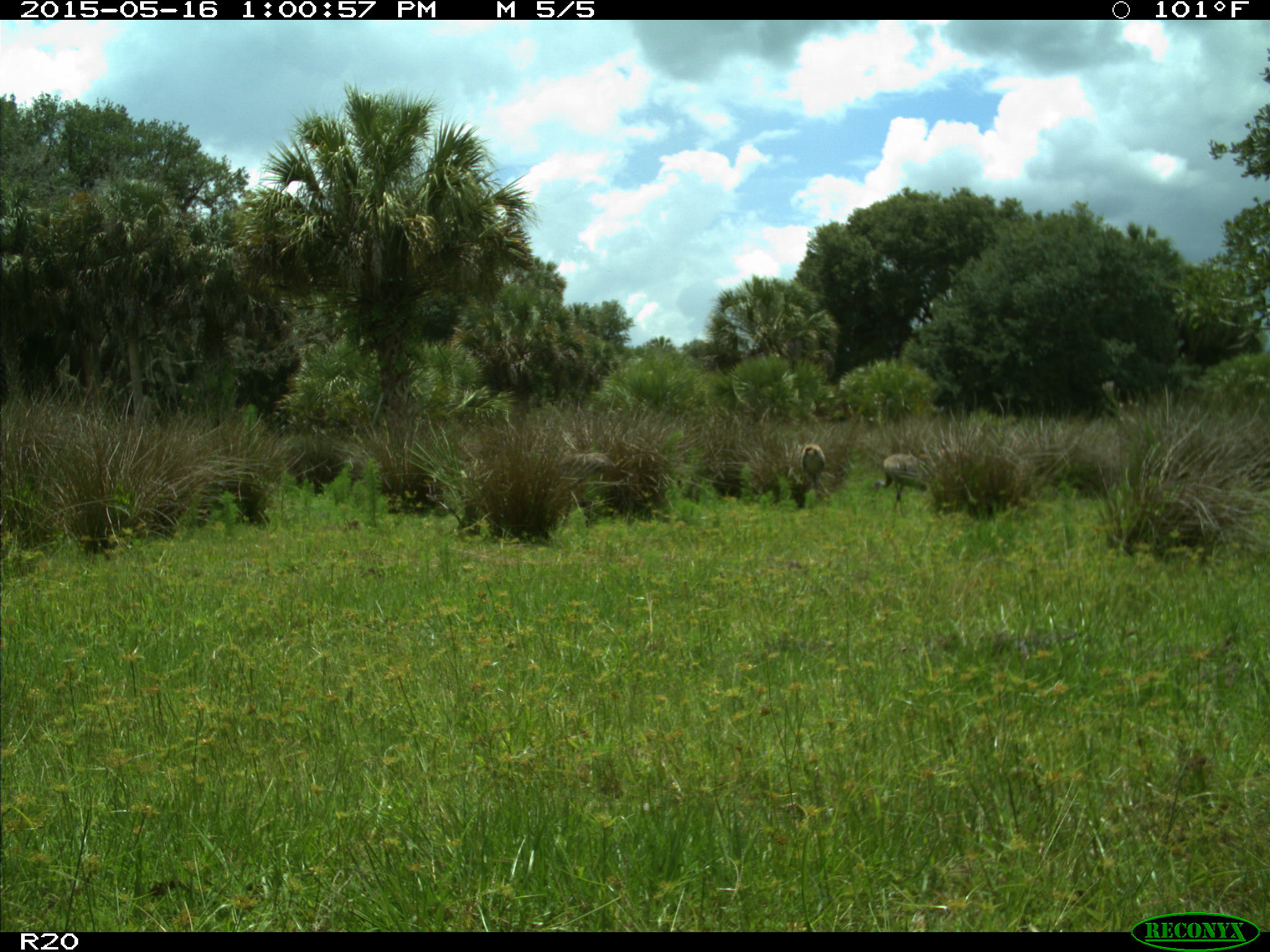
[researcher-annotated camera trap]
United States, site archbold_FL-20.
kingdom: Animalia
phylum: Chordata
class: Aves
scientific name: Aves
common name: birds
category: unidentified bird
Unidentified bird (birds) (Aves).